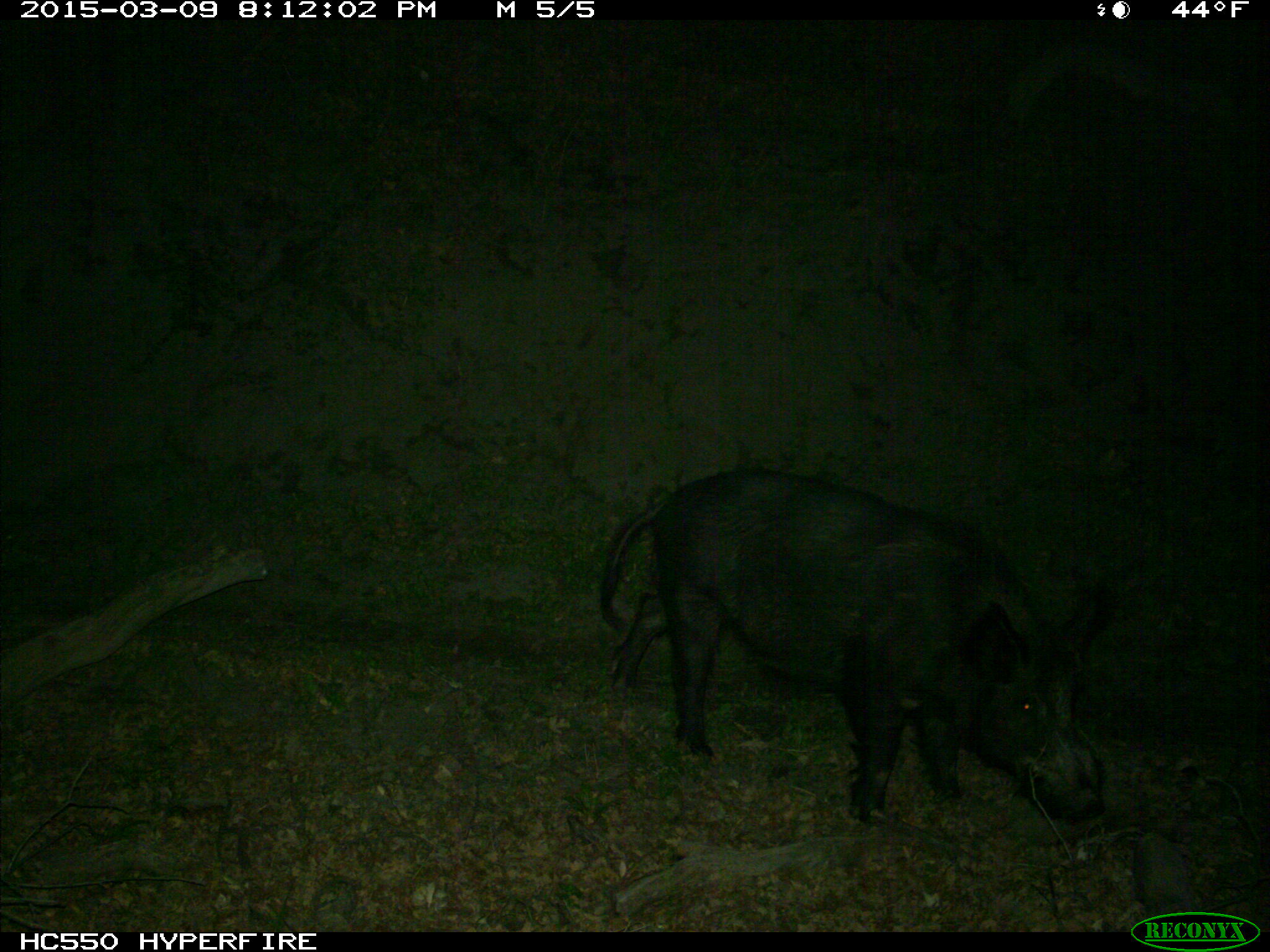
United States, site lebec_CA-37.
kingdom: Animalia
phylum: Chordata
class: Mammalia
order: Artiodactyla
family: Suidae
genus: Sus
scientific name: Sus scrofa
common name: wild boar